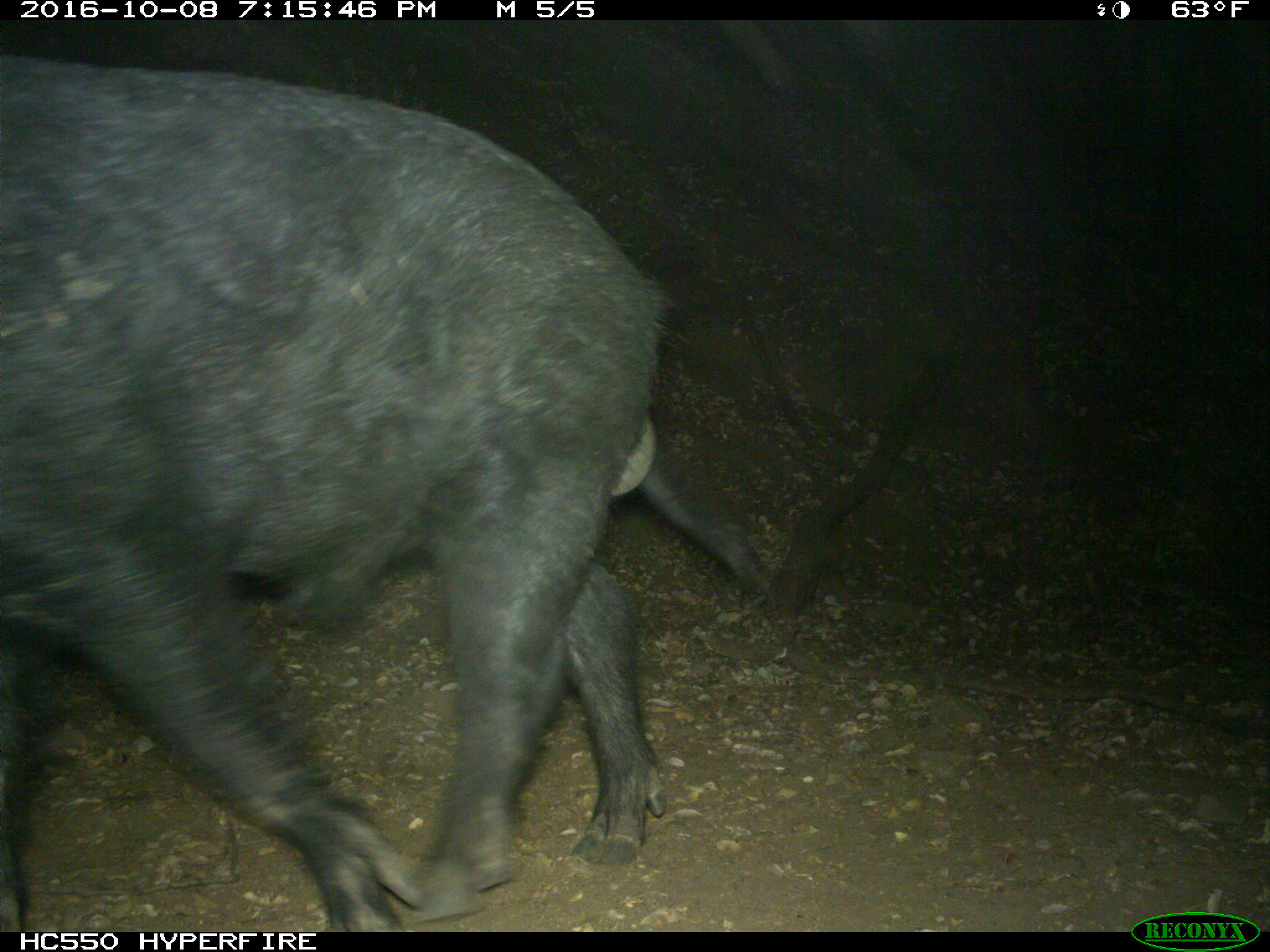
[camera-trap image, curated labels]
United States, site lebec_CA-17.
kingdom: Animalia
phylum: Chordata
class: Mammalia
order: Artiodactyla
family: Suidae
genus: Sus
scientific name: Sus scrofa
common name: wild boar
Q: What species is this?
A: Sus scrofa (wild boar).